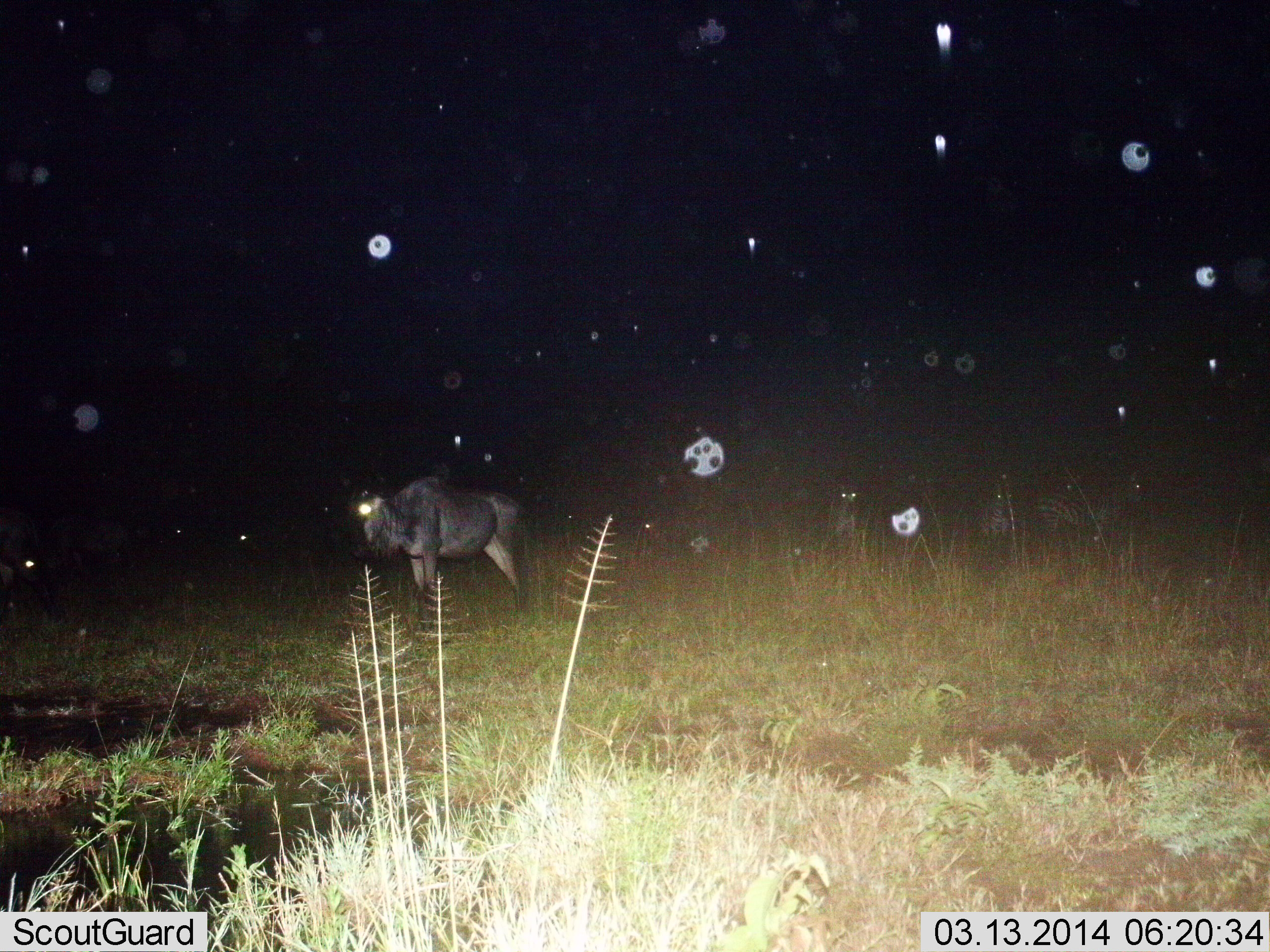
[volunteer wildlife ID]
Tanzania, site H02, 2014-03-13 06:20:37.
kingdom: Animalia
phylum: Chordata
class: Mammalia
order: Artiodactyla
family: Bovidae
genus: Connochaetes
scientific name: Connochaetes taurinus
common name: blue wildebeest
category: wildebeest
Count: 1.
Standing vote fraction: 91%.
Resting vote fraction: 0%.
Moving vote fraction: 0%.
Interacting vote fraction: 0%.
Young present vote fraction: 0%.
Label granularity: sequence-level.